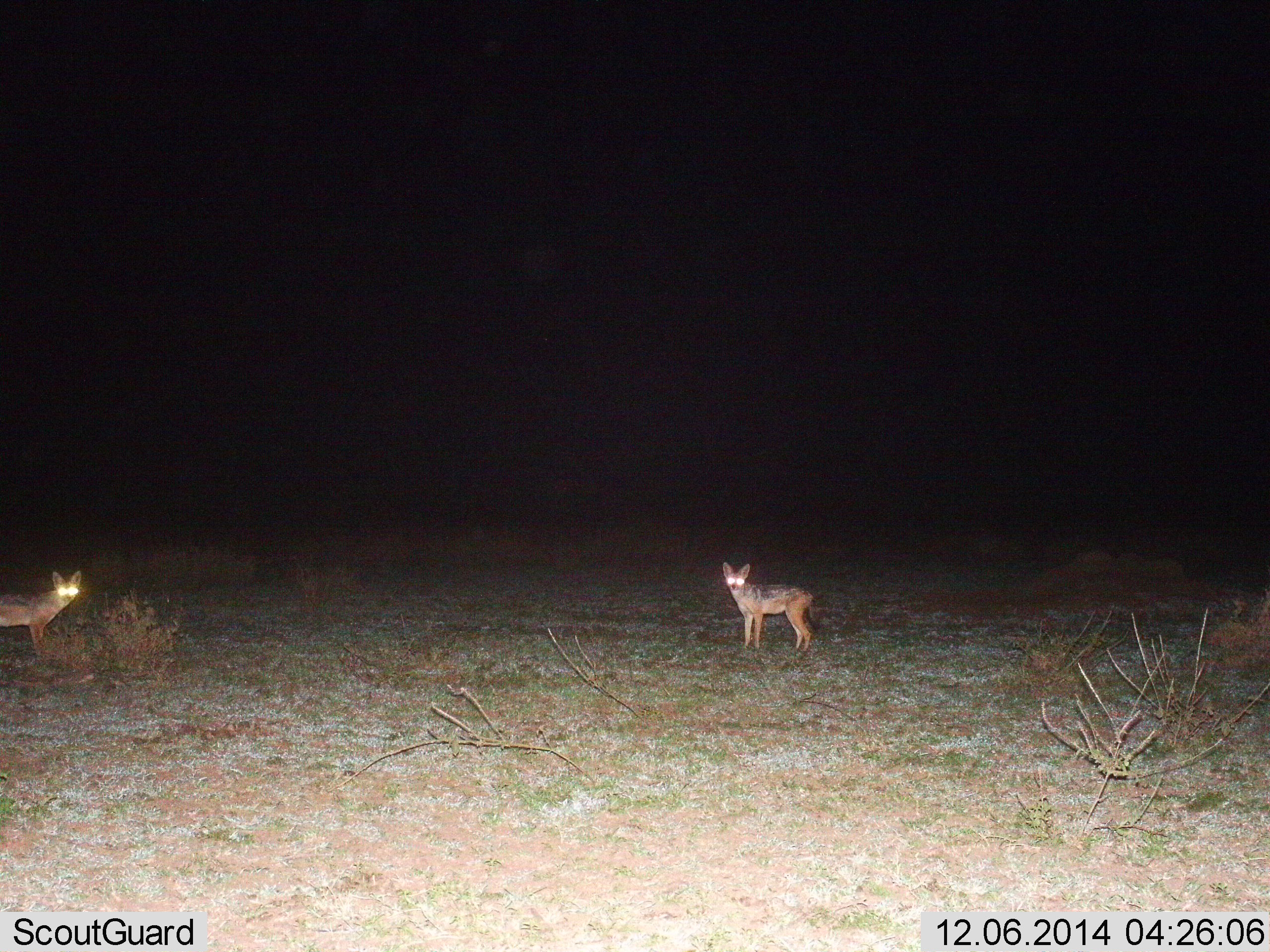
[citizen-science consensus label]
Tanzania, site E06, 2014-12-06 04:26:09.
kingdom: Animalia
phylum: Chordata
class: Mammalia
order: Carnivora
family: Canidae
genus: Lupulella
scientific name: Lupulella mesomelas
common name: black-backed jackal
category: jackal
Jackal (black-backed jackal) (Lupulella mesomelas), count 2. Behavior (volunteer vote fractions): standing 90%, resting 0%, moving 0%, interacting 10%. Young present (vote fraction): 0%. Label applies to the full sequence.